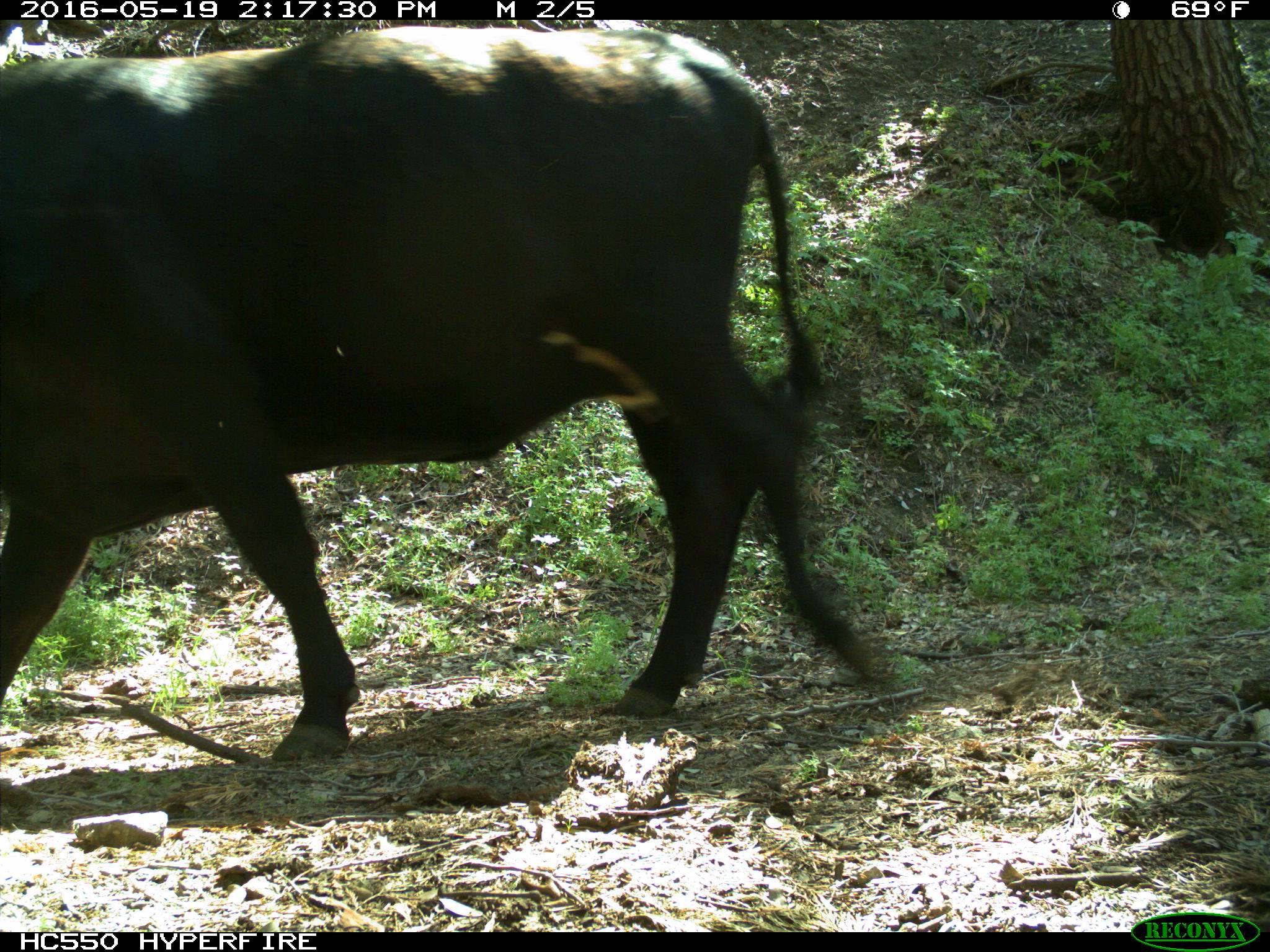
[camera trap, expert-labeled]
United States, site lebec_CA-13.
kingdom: Animalia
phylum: Chordata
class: Mammalia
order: Artiodactyla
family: Bovidae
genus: Bos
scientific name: Bos taurus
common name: domestic cow